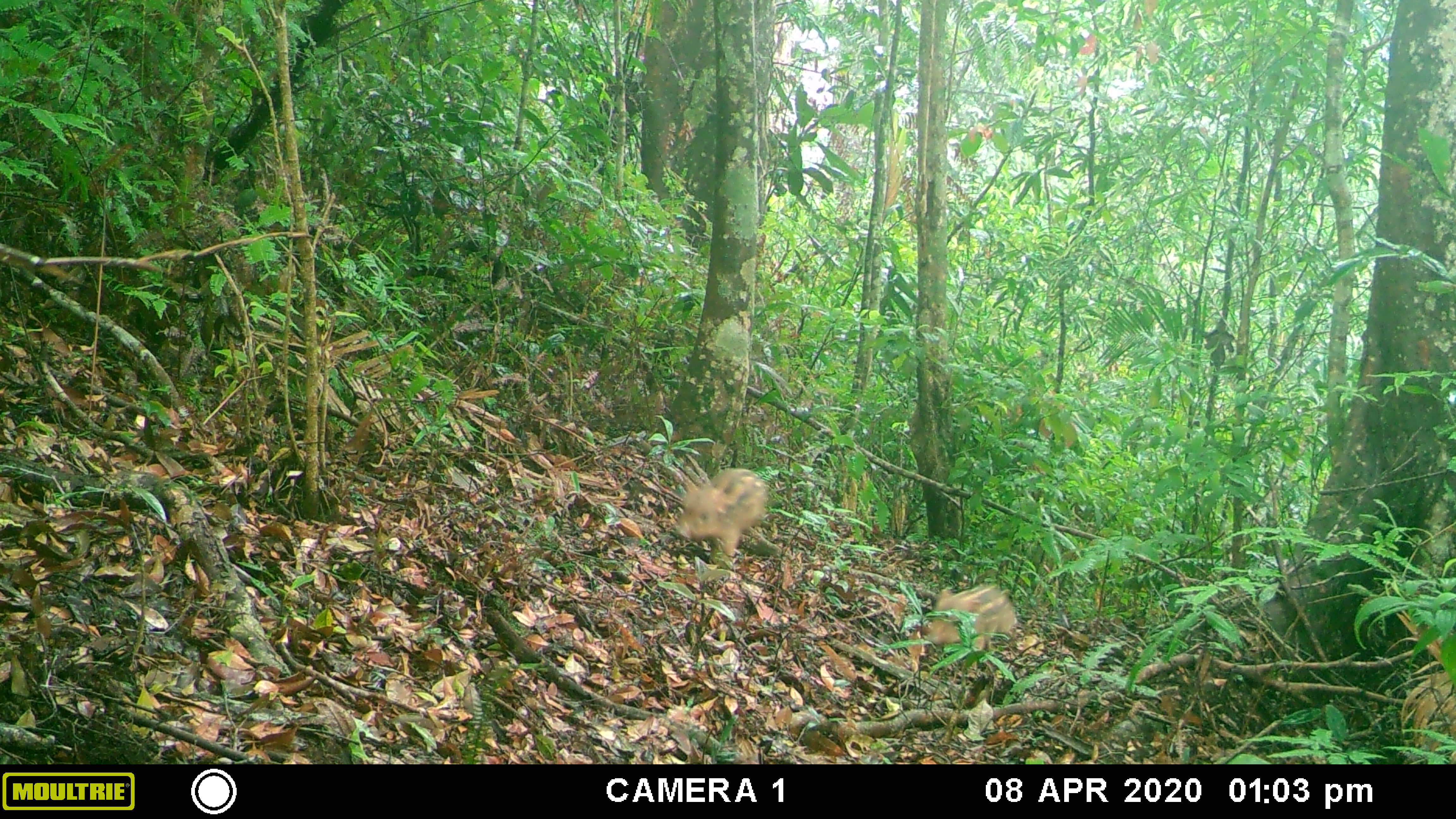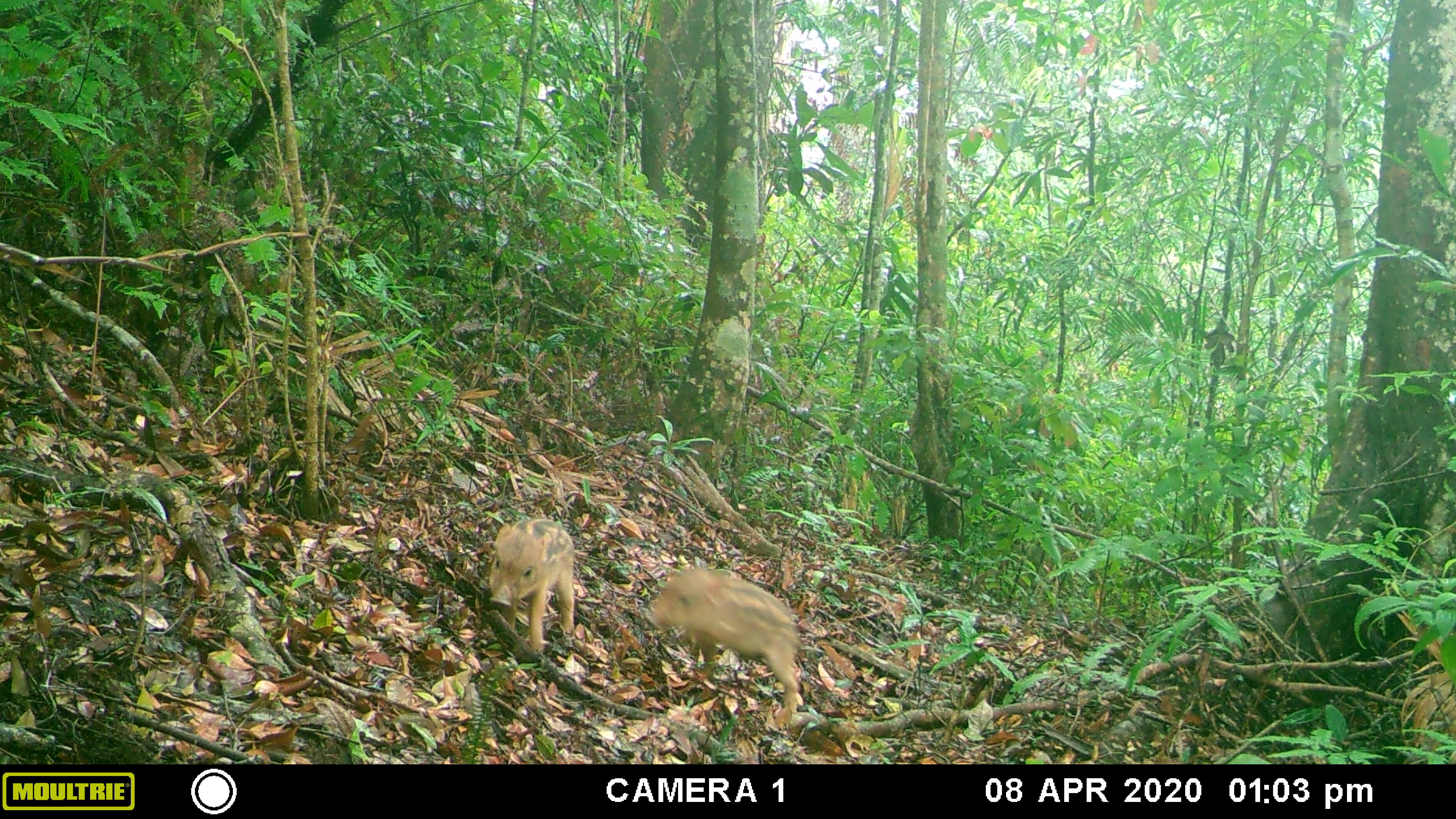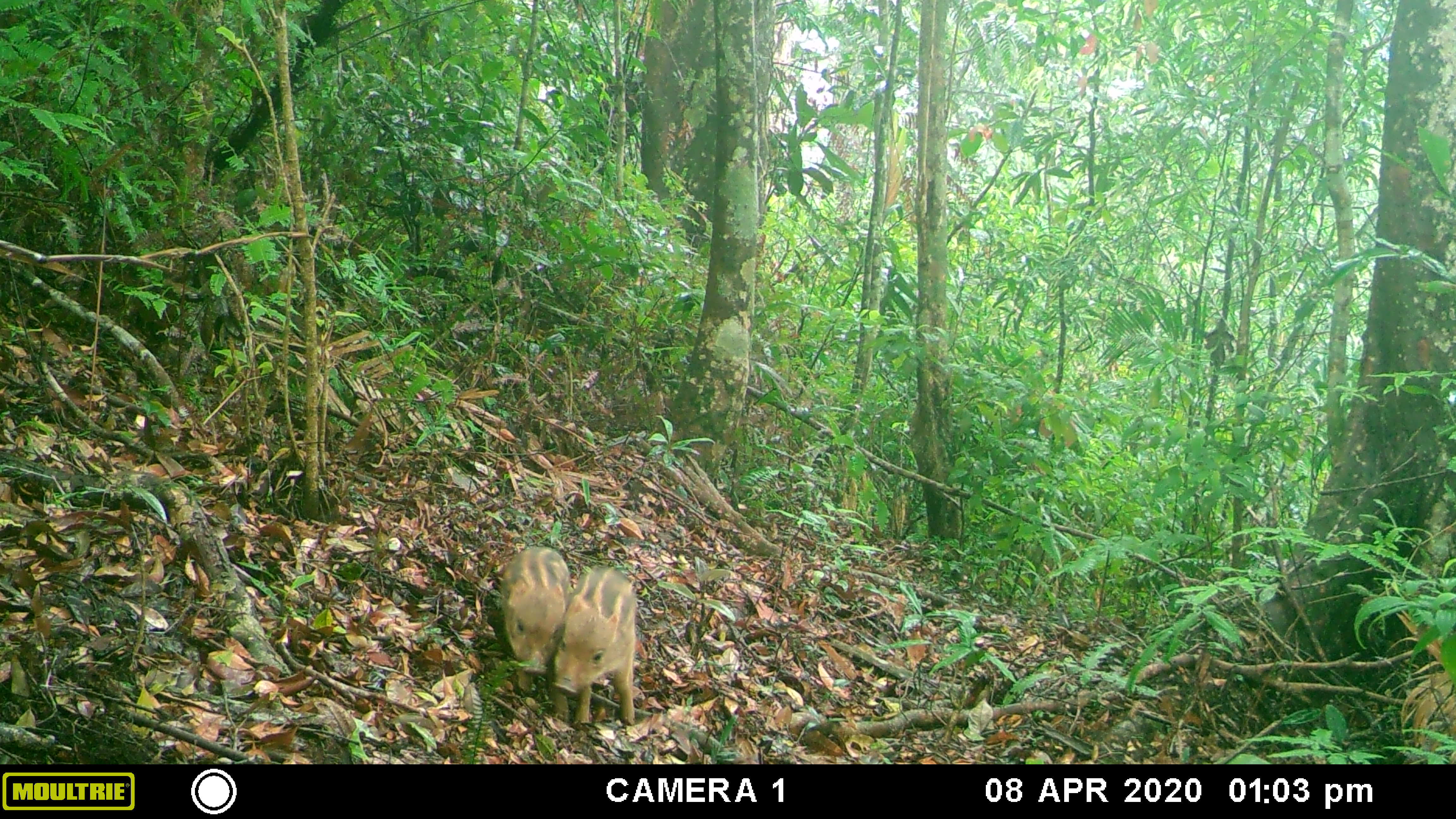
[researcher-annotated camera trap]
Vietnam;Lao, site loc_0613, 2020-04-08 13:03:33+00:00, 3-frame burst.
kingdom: Animalia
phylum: Chordata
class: Mammalia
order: Artiodactyla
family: Suidae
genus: Sus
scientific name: Sus scrofa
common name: eurasian wild pig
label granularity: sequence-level